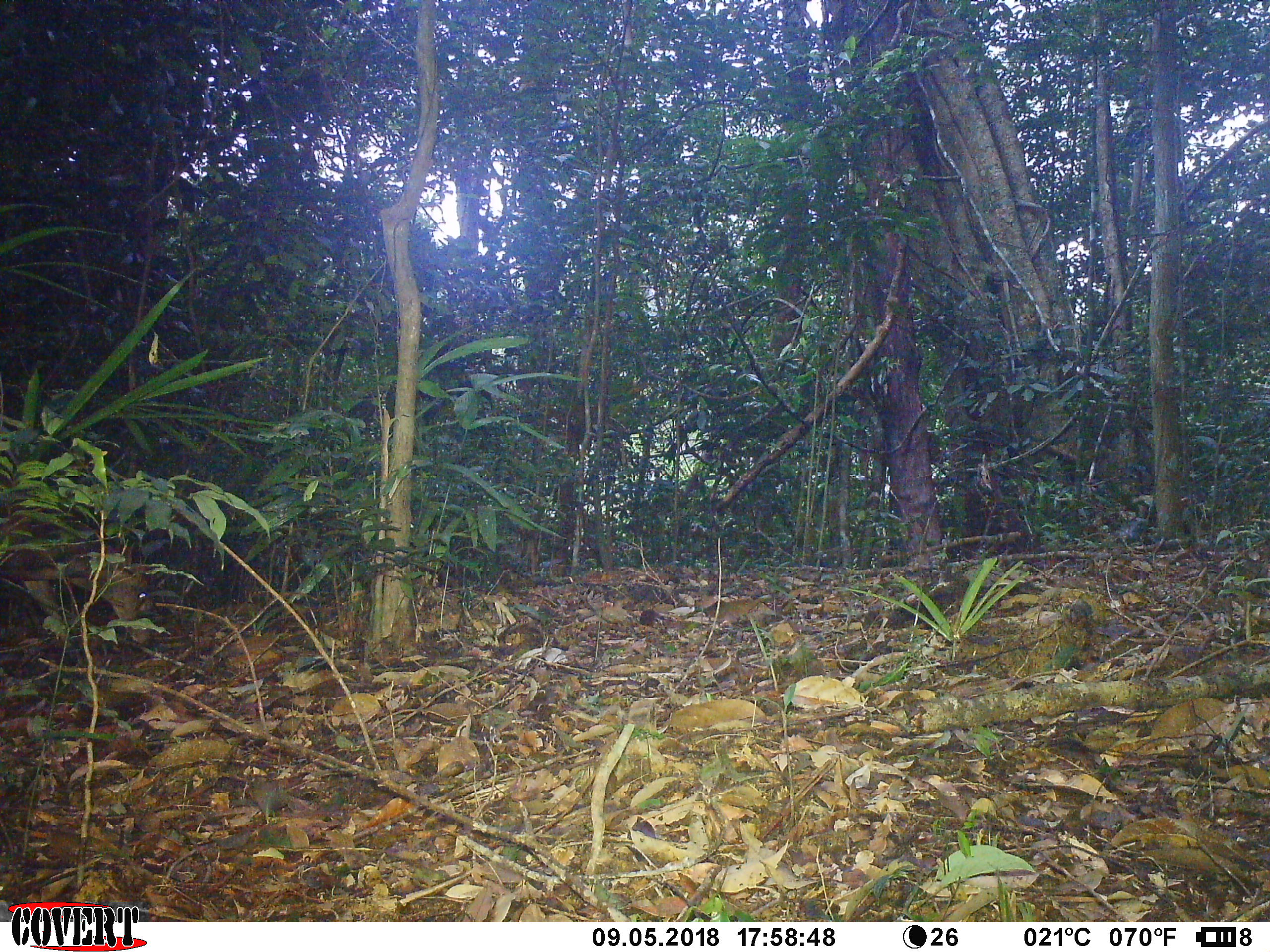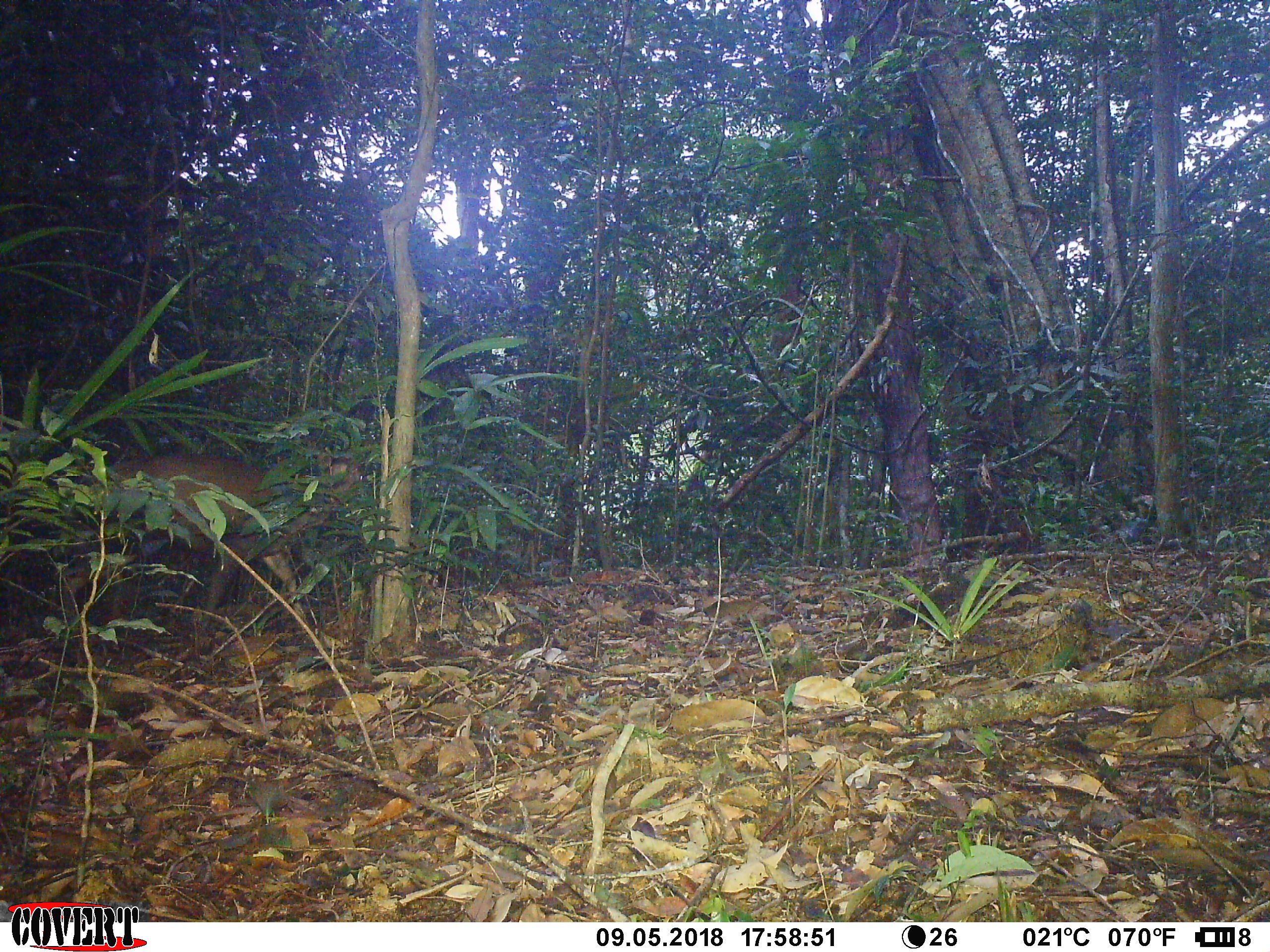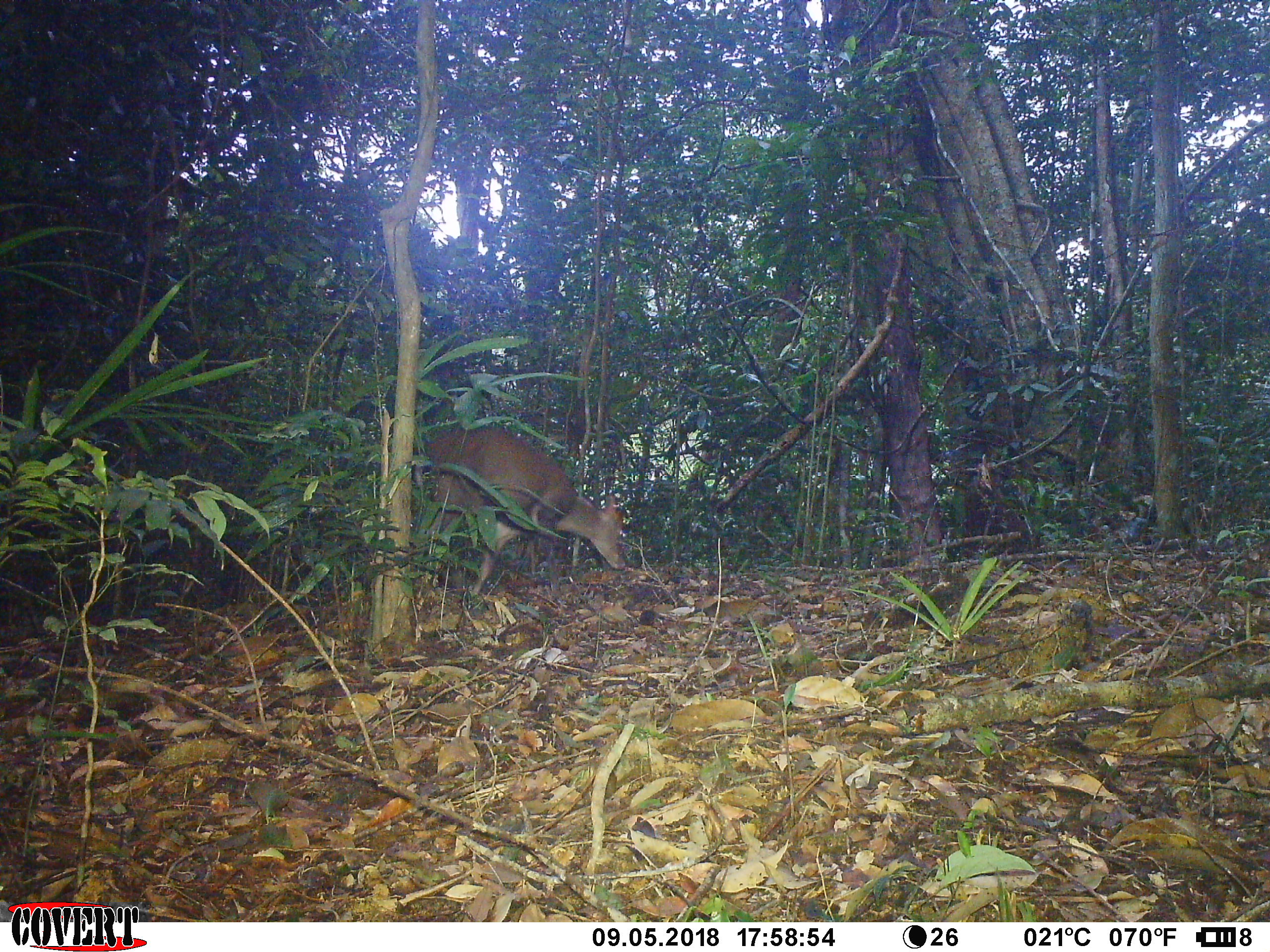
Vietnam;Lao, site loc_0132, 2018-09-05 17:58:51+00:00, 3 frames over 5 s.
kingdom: Animalia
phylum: Chordata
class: Mammalia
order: Artiodactyla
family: Cervidae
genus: Muntiacus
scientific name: Muntiacus rooseveltorum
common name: roosevelt's muntjac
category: roosevelts muntjac group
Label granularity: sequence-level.